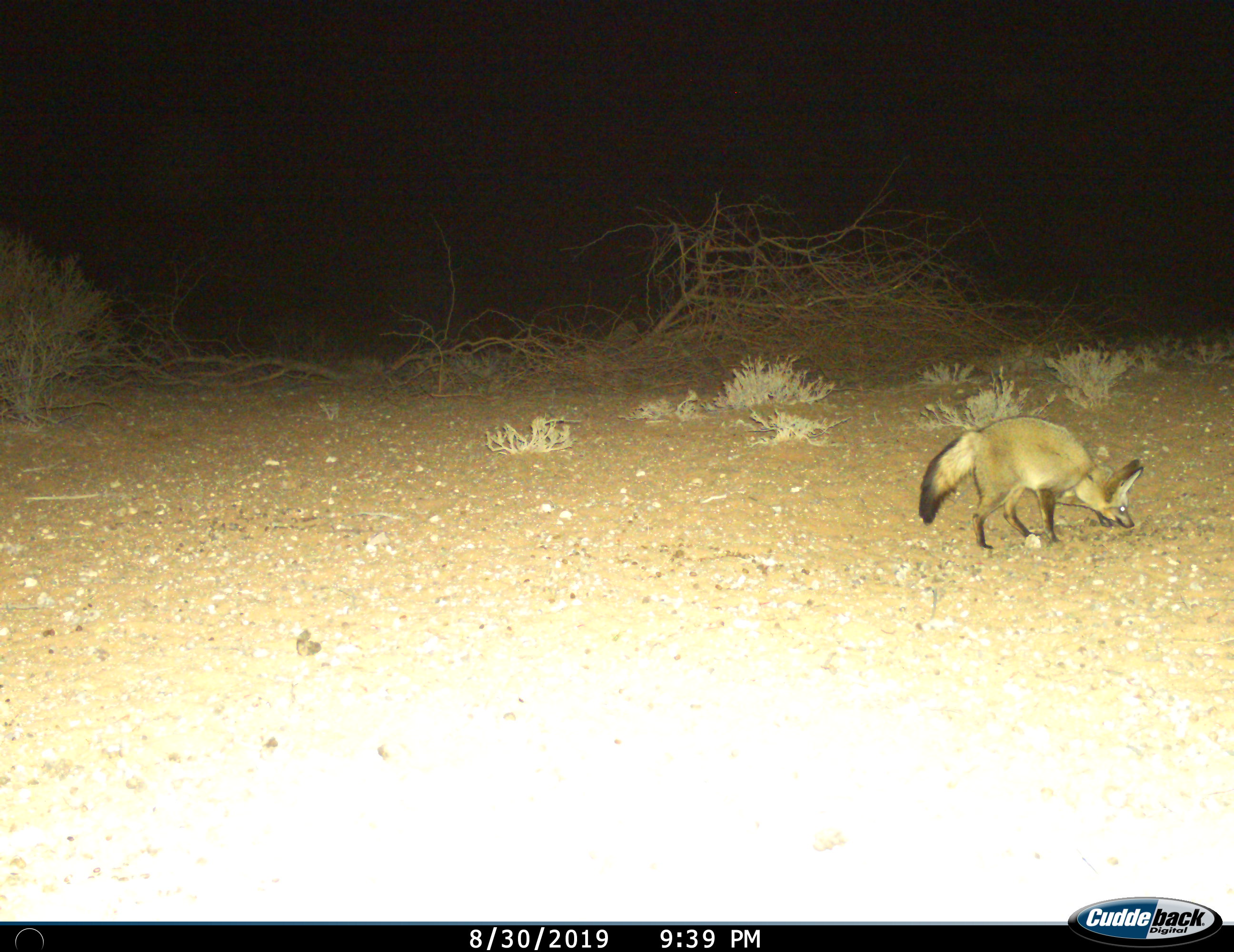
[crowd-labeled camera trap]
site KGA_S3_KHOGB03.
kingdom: Animalia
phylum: Chordata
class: Mammalia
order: Carnivora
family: Canidae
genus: Otocyon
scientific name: Otocyon megalotis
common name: bat-eared fox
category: foxbateared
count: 1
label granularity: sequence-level